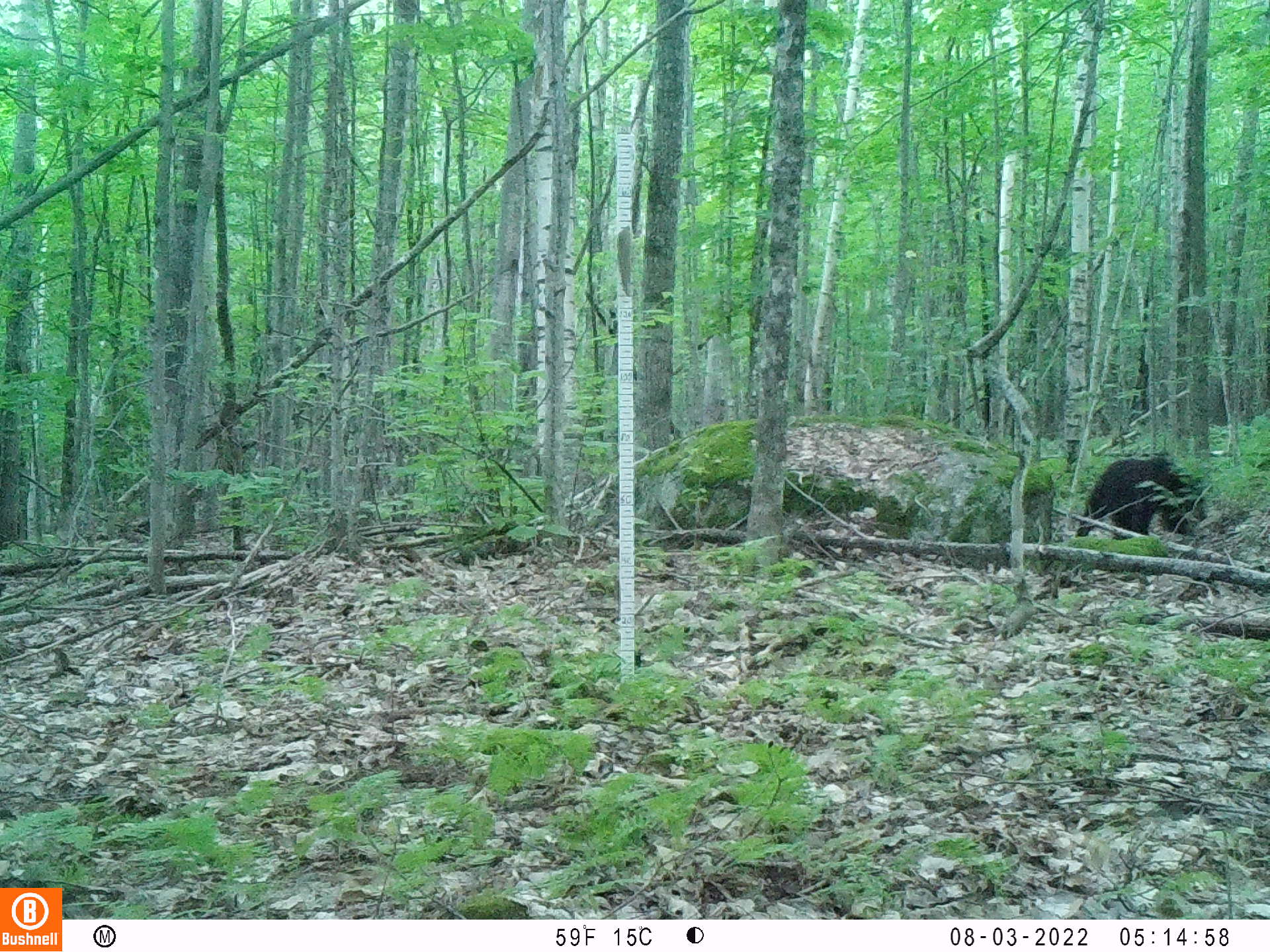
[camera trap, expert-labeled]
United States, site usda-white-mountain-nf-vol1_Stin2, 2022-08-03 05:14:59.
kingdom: Animalia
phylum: Chordata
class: Mammalia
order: Carnivora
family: Ursidae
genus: Ursus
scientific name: Ursus americanus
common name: black bear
Black bear (Ursus americanus).